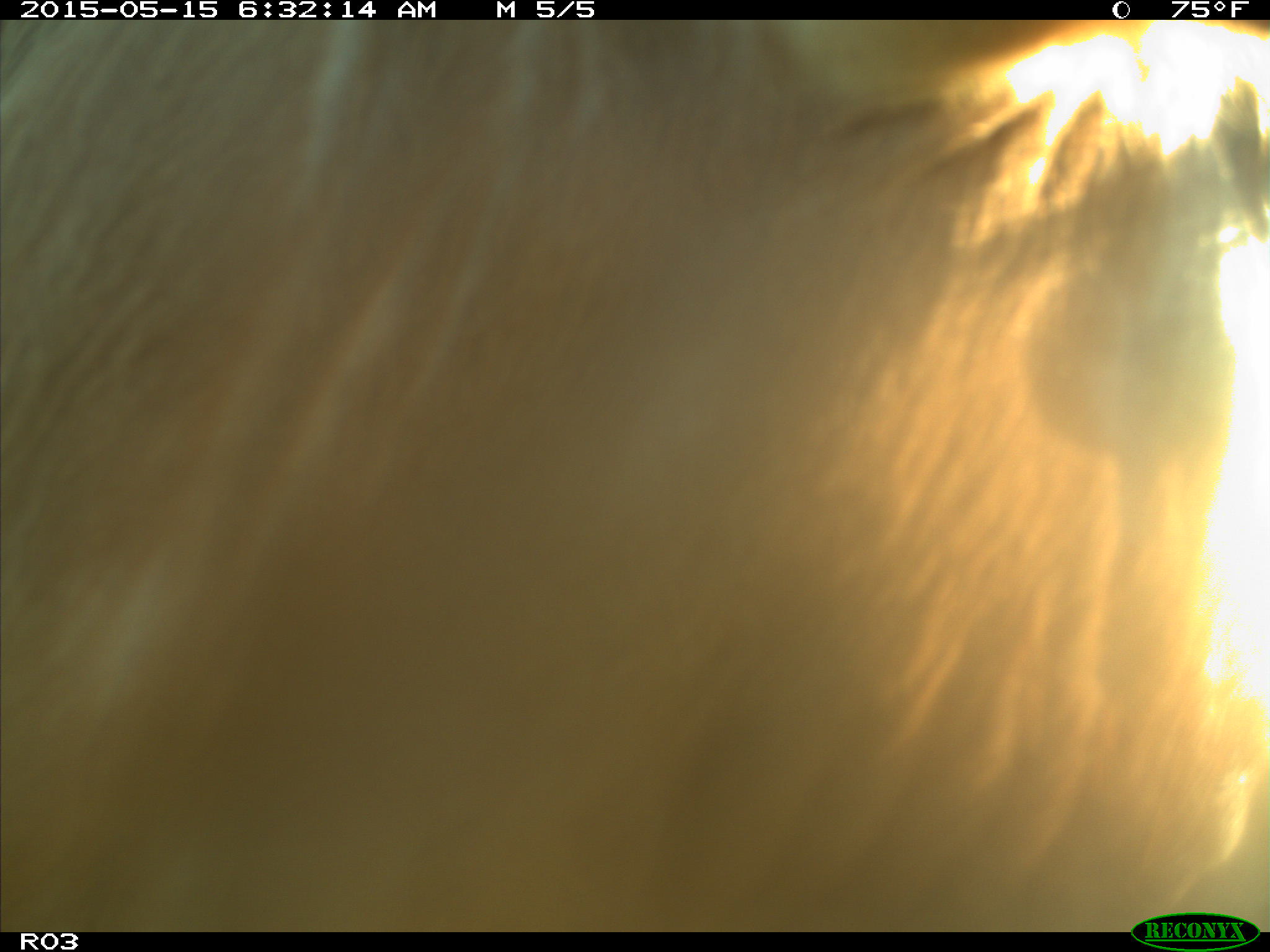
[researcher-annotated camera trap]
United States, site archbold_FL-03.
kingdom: Animalia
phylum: Chordata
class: Mammalia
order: Artiodactyla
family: Bovidae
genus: Bos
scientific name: Bos taurus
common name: domestic cow